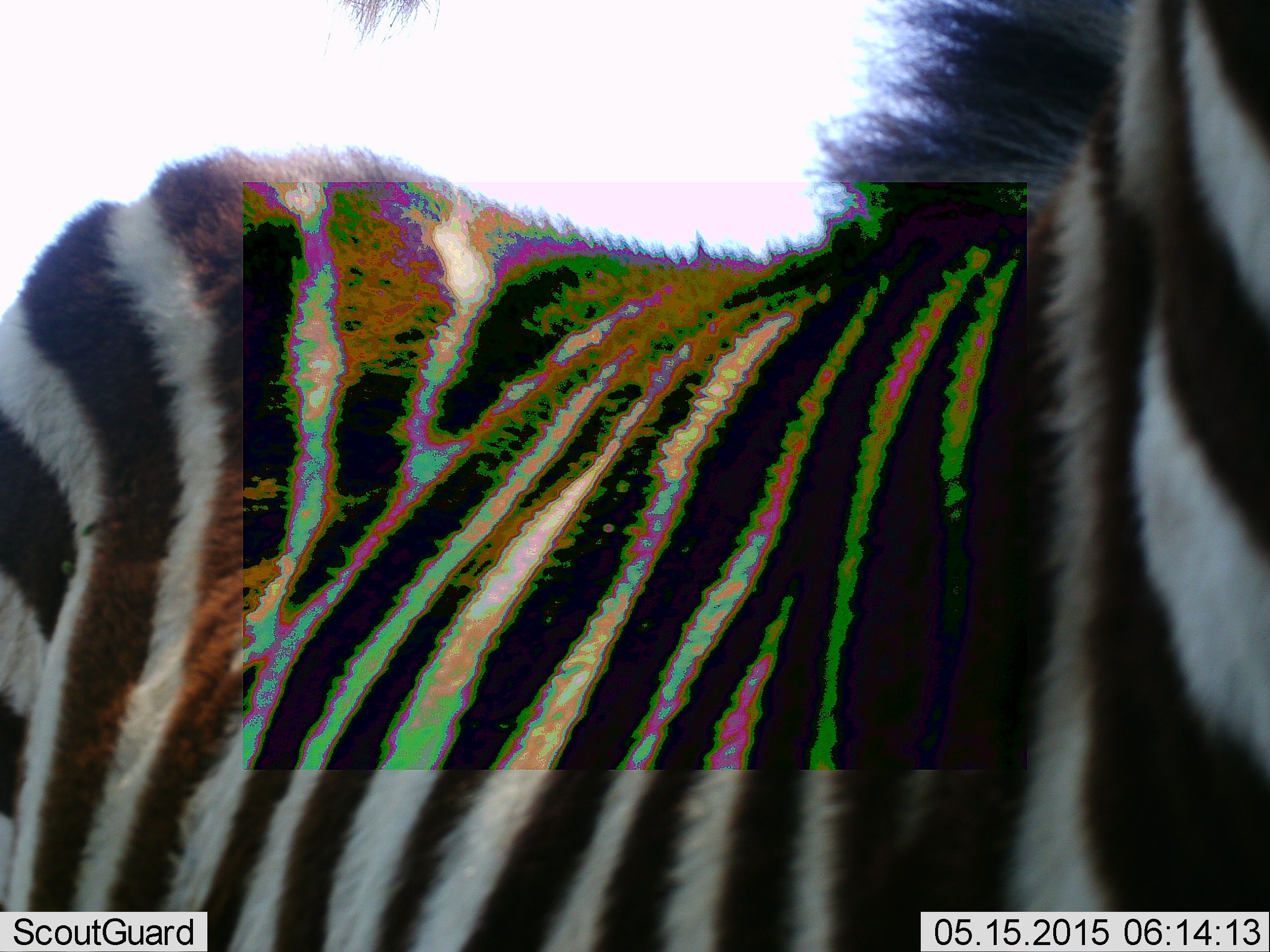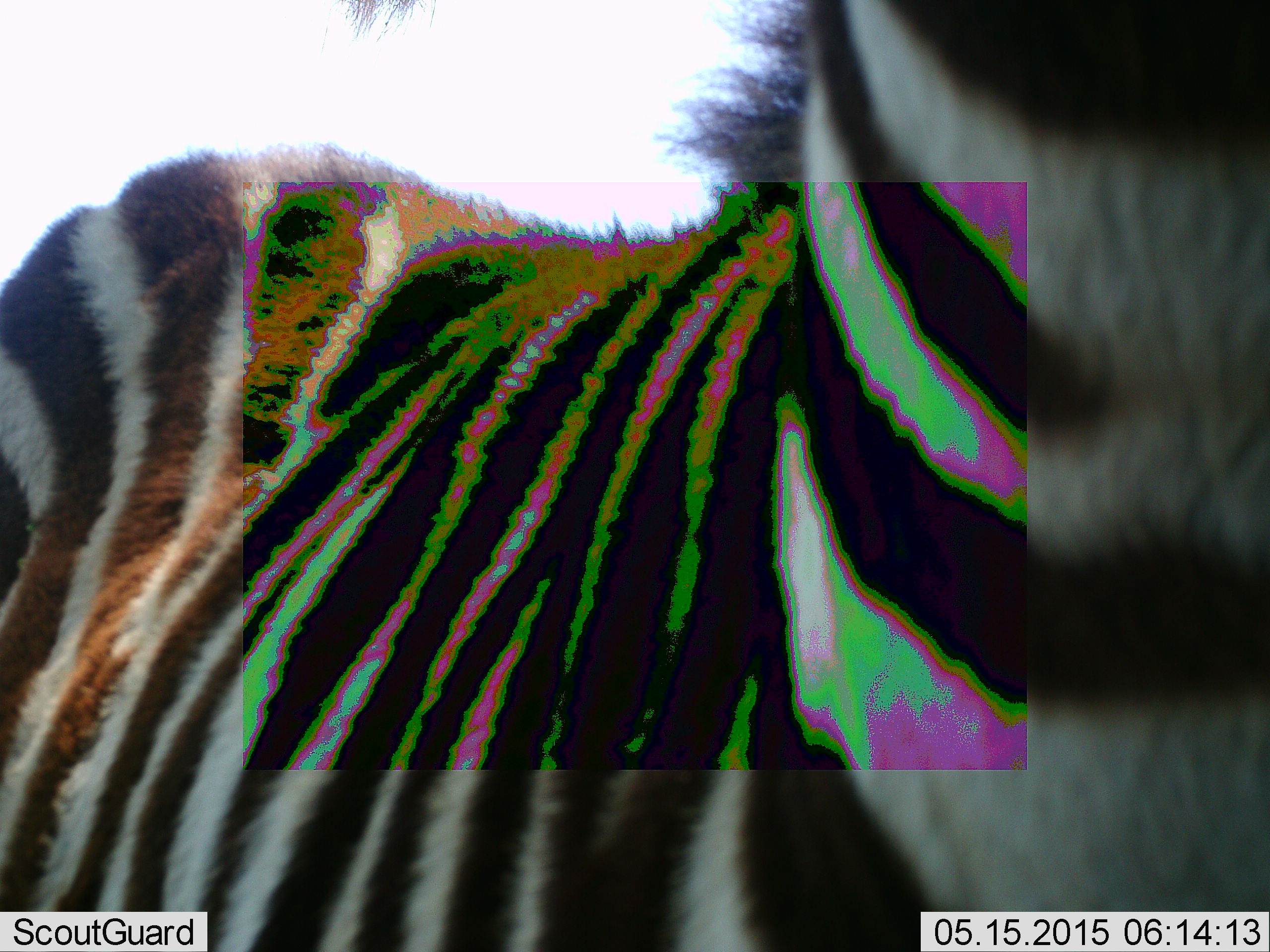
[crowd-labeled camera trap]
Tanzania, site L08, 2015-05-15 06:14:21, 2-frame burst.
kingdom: Animalia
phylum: Chordata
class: Mammalia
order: Perissodactyla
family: Equidae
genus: Equus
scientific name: Equus quagga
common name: plains zebra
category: zebra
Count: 1.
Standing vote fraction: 80%.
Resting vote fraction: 0%.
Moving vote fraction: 20%.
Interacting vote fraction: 0%.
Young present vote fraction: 20%.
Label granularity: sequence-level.